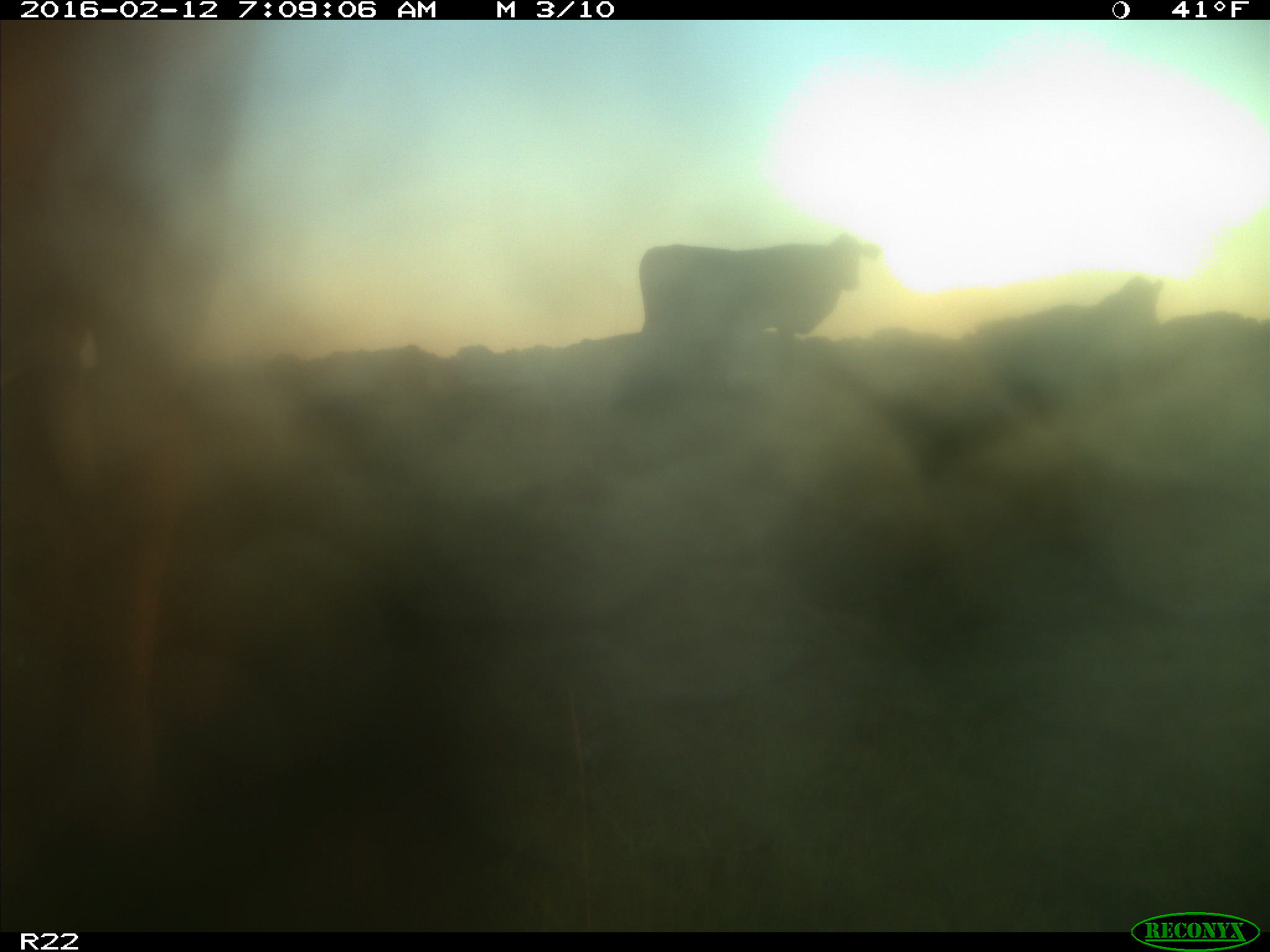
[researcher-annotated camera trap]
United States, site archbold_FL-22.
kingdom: Animalia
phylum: Chordata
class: Mammalia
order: Artiodactyla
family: Bovidae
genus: Bos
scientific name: Bos taurus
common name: domestic cow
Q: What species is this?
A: Bos taurus (domestic cow).